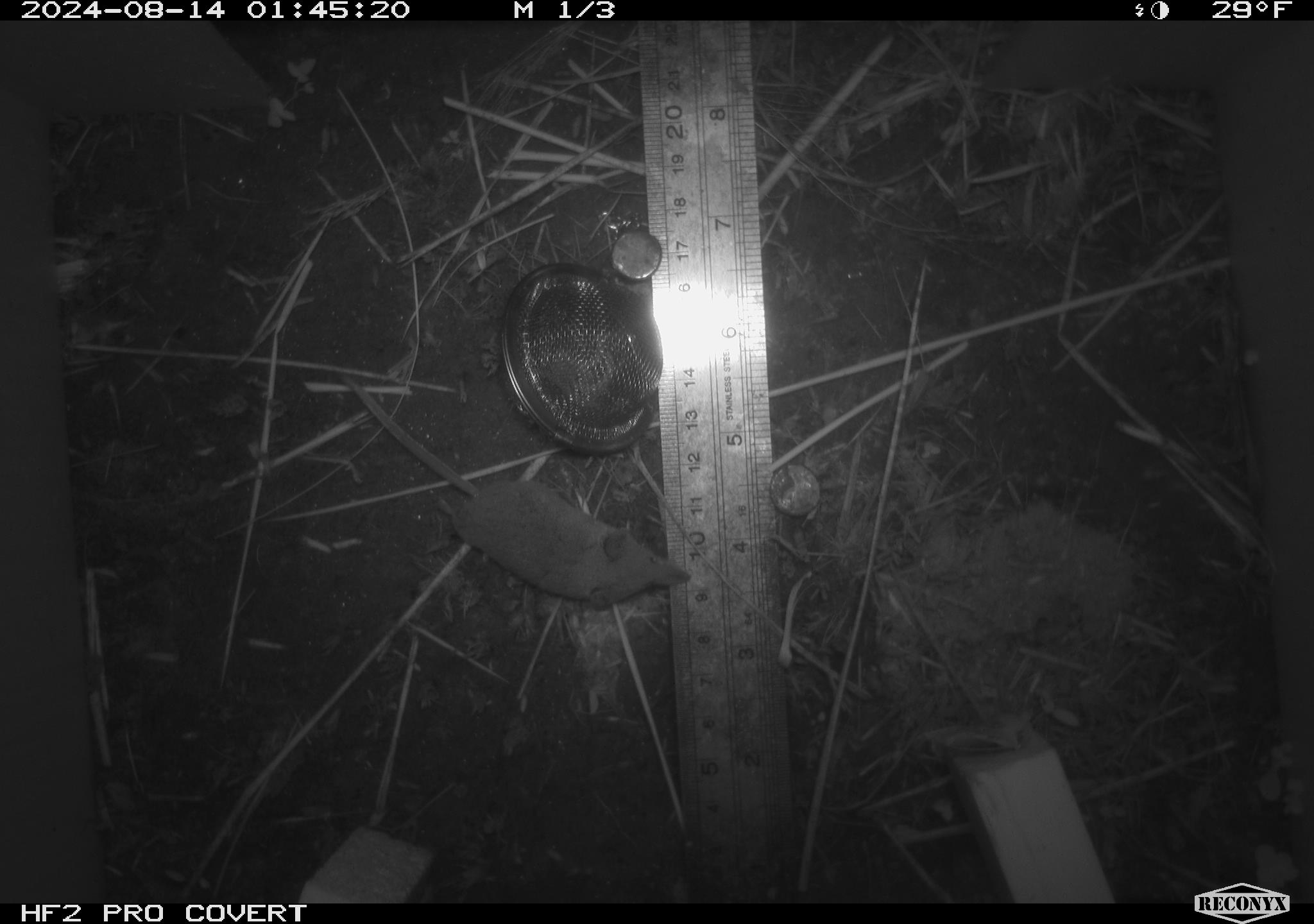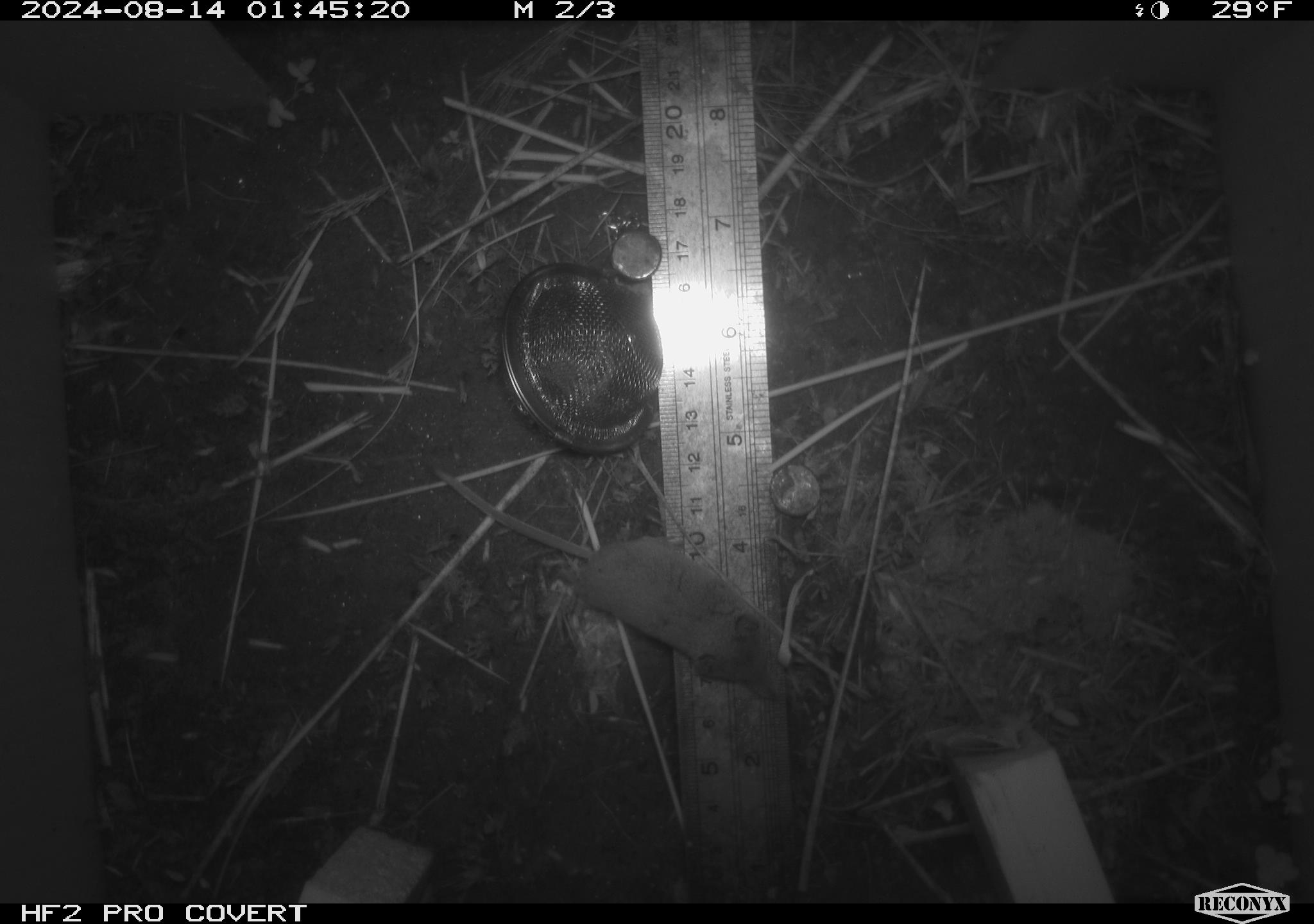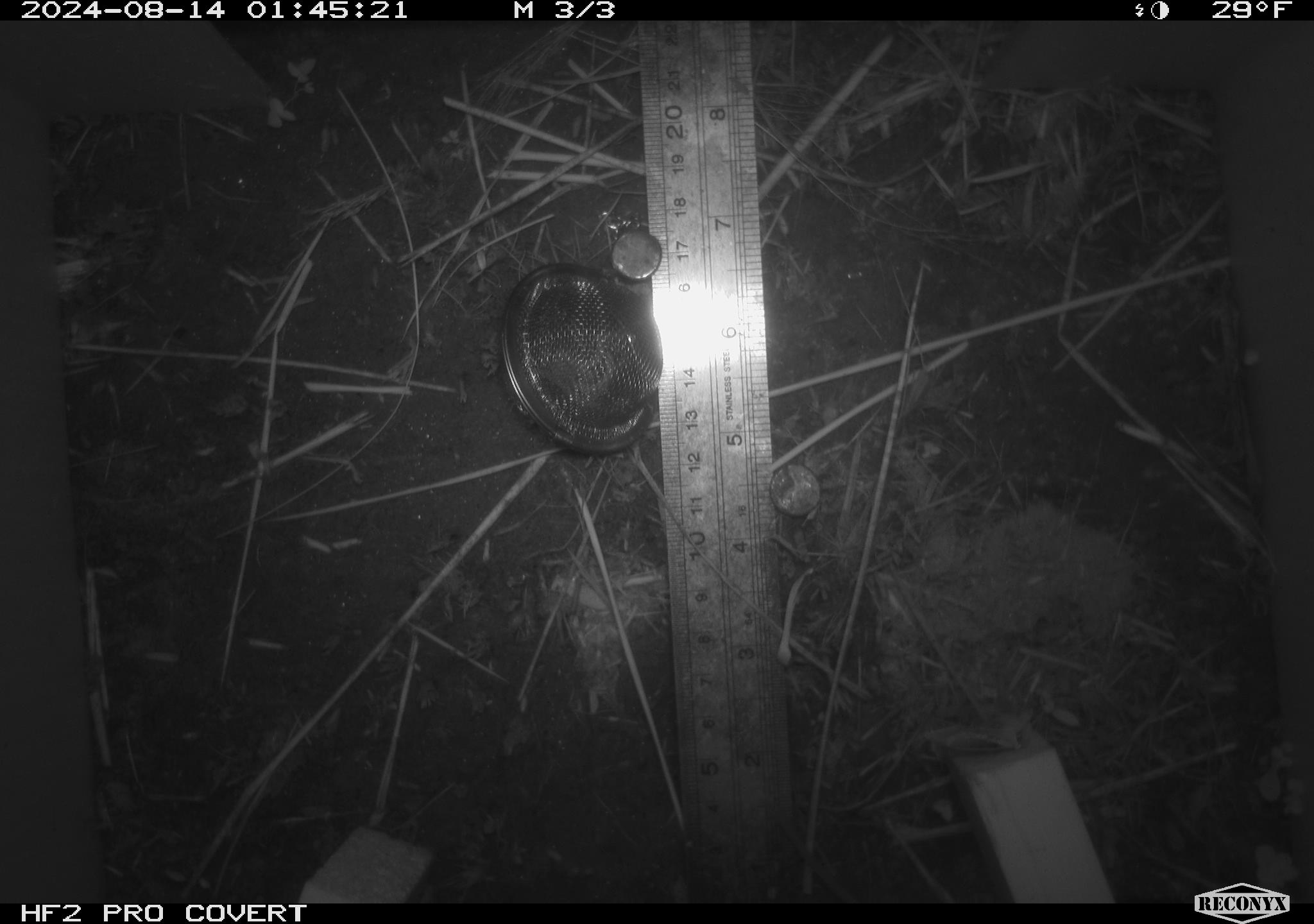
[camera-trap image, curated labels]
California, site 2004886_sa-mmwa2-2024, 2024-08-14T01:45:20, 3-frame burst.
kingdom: Animalia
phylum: Chordata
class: Mammalia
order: Rodentia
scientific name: Rodentia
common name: mouse species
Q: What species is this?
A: Mouse species (Rodentia).